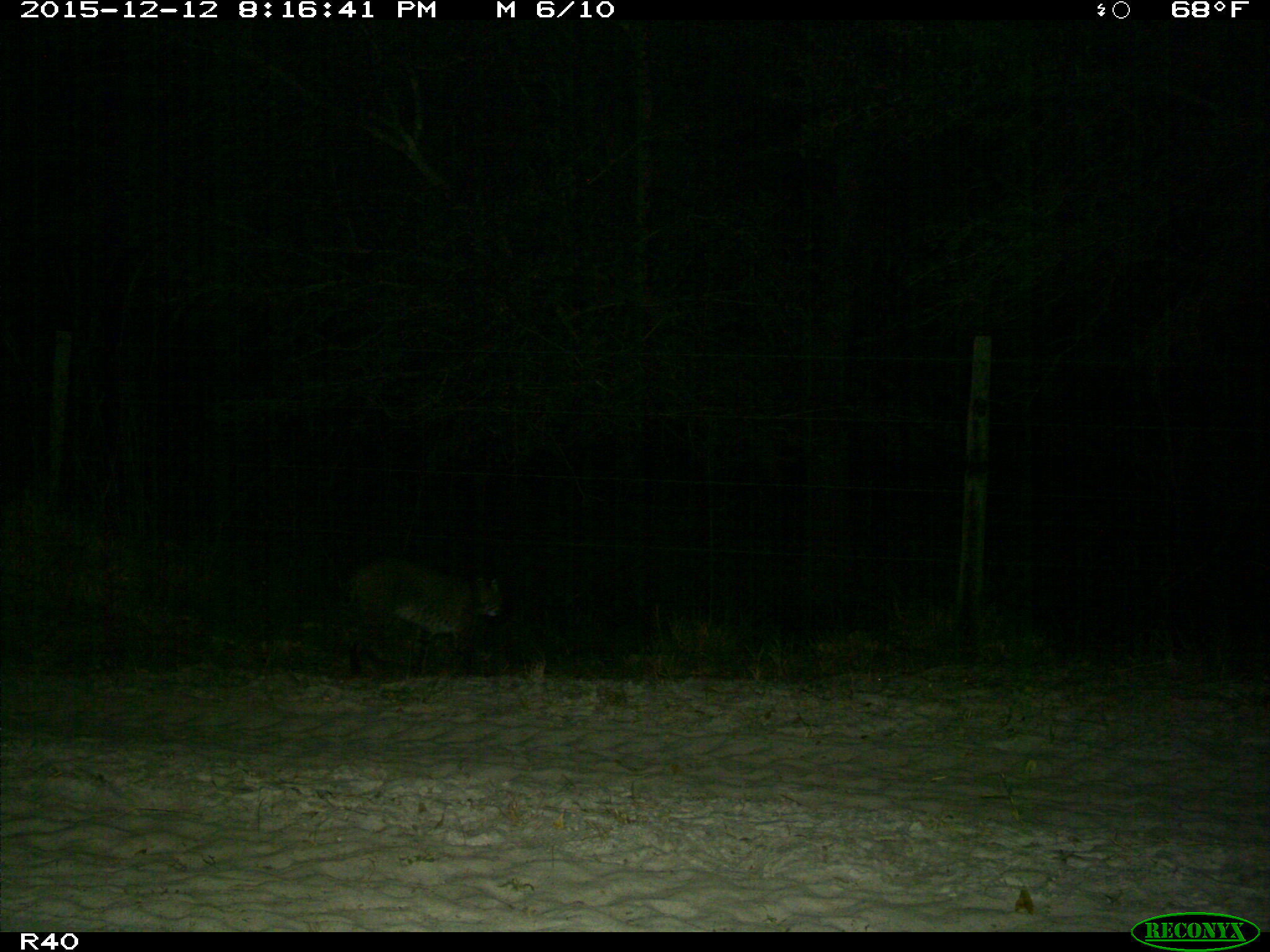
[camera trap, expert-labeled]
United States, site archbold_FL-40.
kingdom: Animalia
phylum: Chordata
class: Mammalia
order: Carnivora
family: Felidae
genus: Lynx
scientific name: Lynx rufus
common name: bobcat